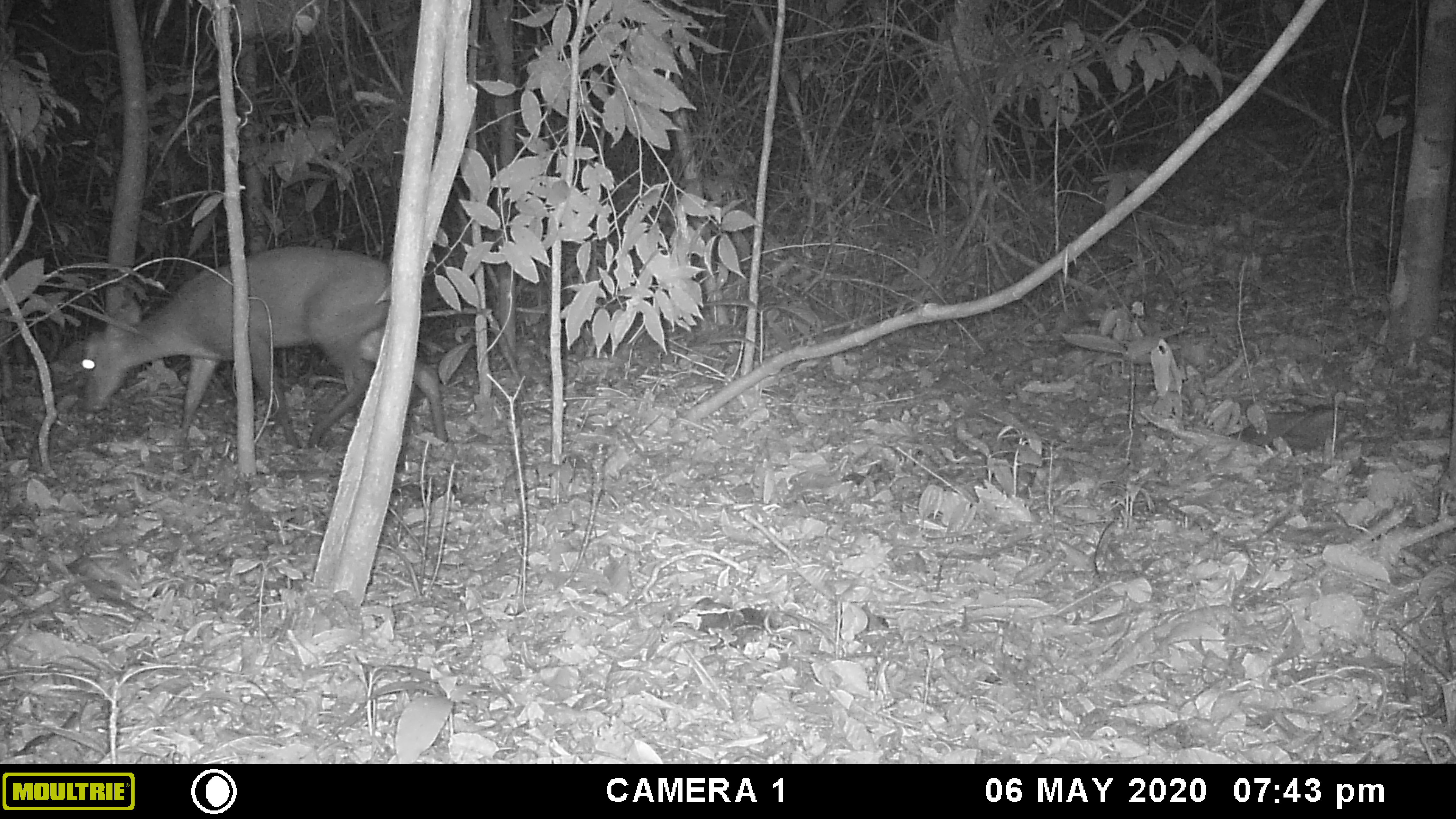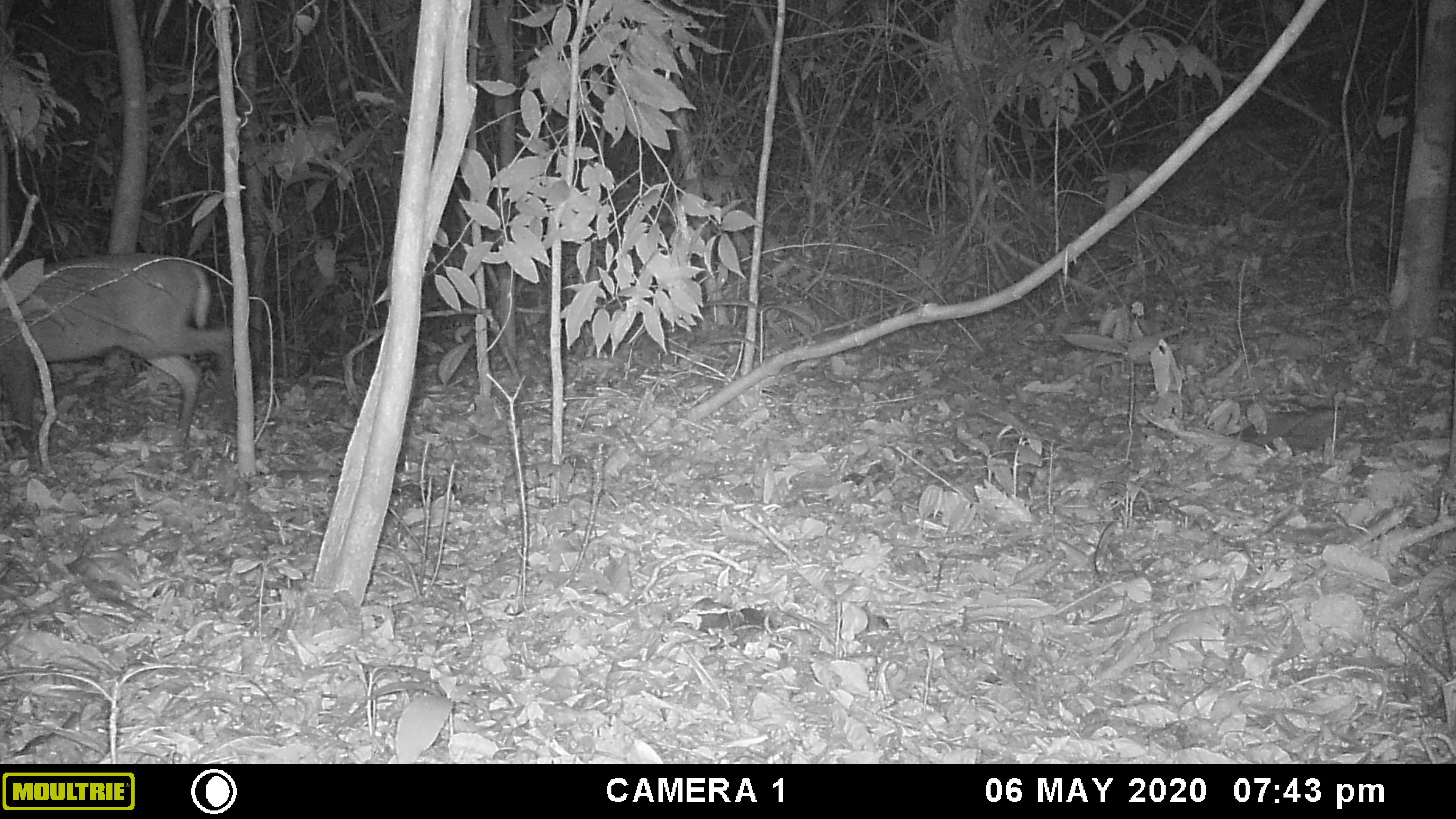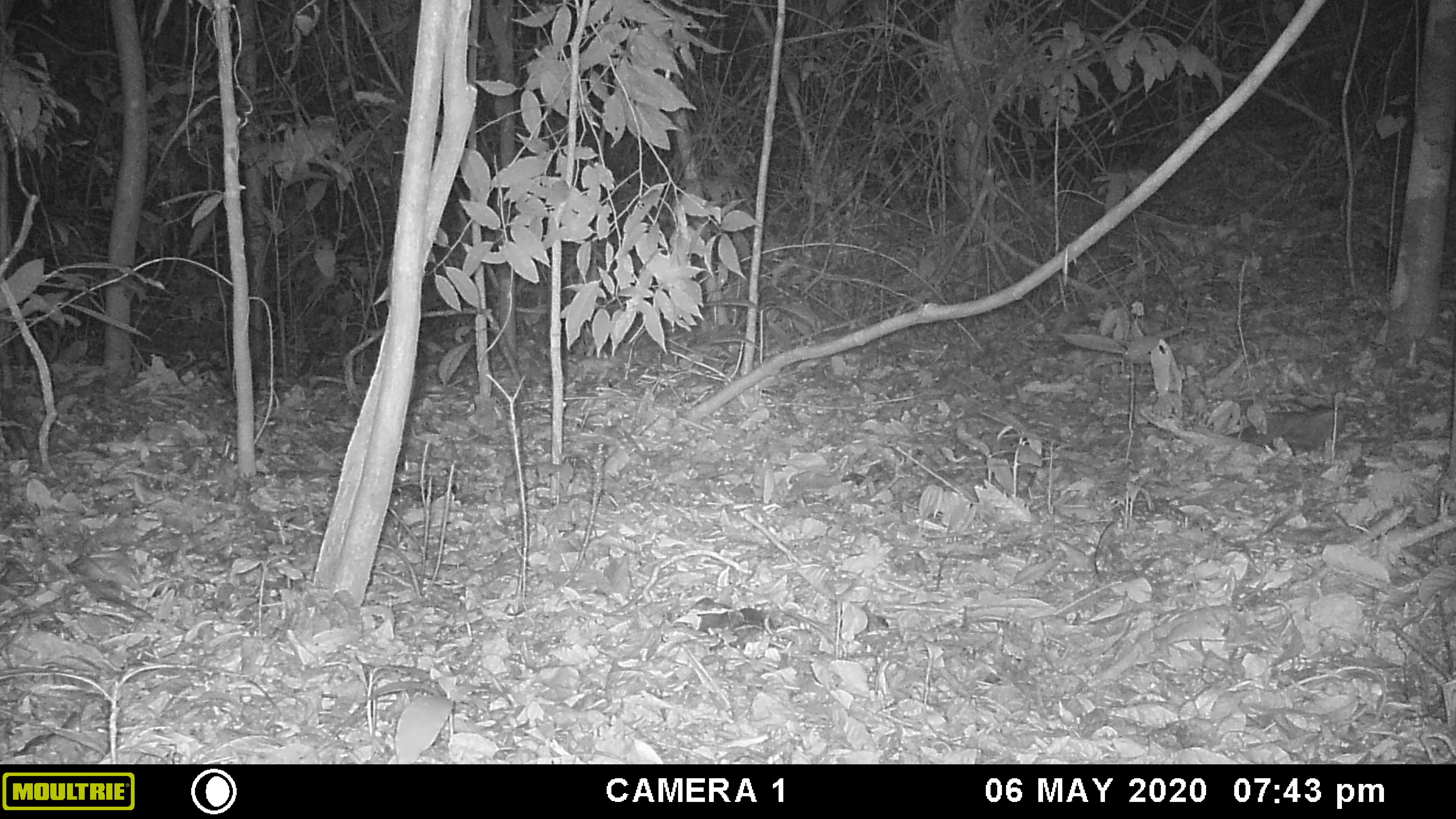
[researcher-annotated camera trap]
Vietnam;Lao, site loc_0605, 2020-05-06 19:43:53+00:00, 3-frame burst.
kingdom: Animalia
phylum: Chordata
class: Mammalia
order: Artiodactyla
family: Cervidae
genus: Muntiacus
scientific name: Muntiacus rooseveltorum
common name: roosevelt's muntjac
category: roosevelts muntjac group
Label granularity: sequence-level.